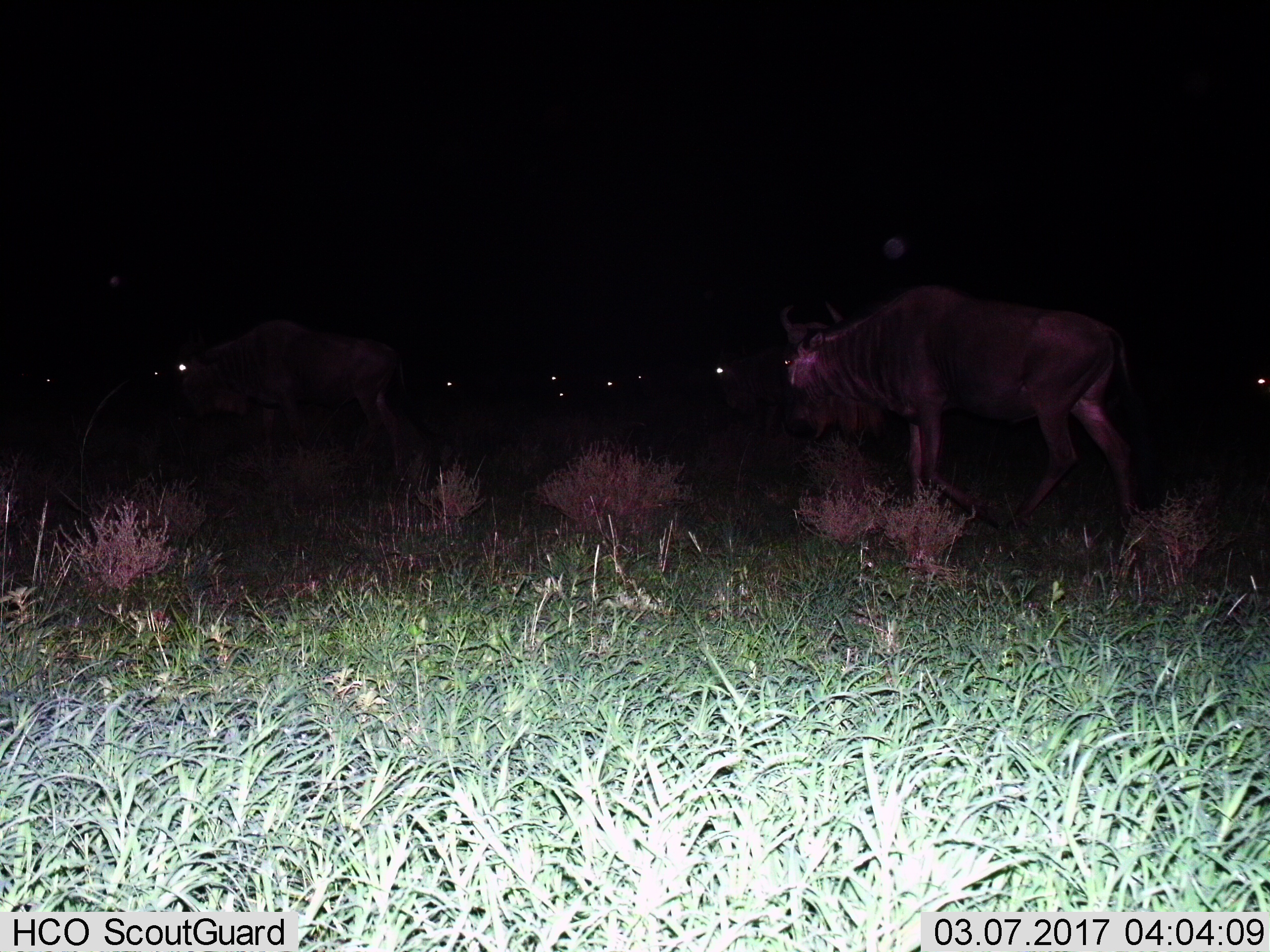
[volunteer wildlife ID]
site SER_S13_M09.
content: unidentified animal